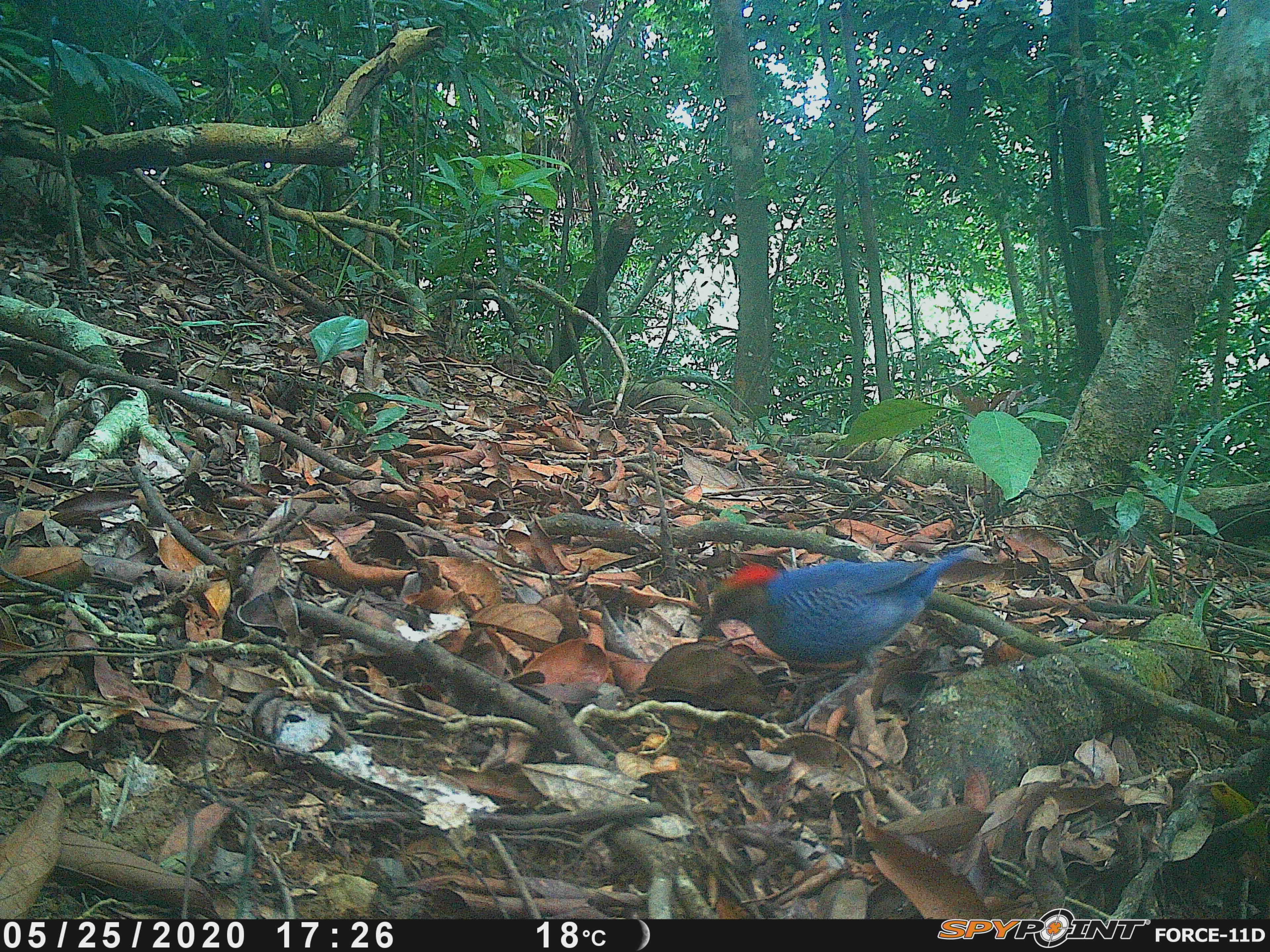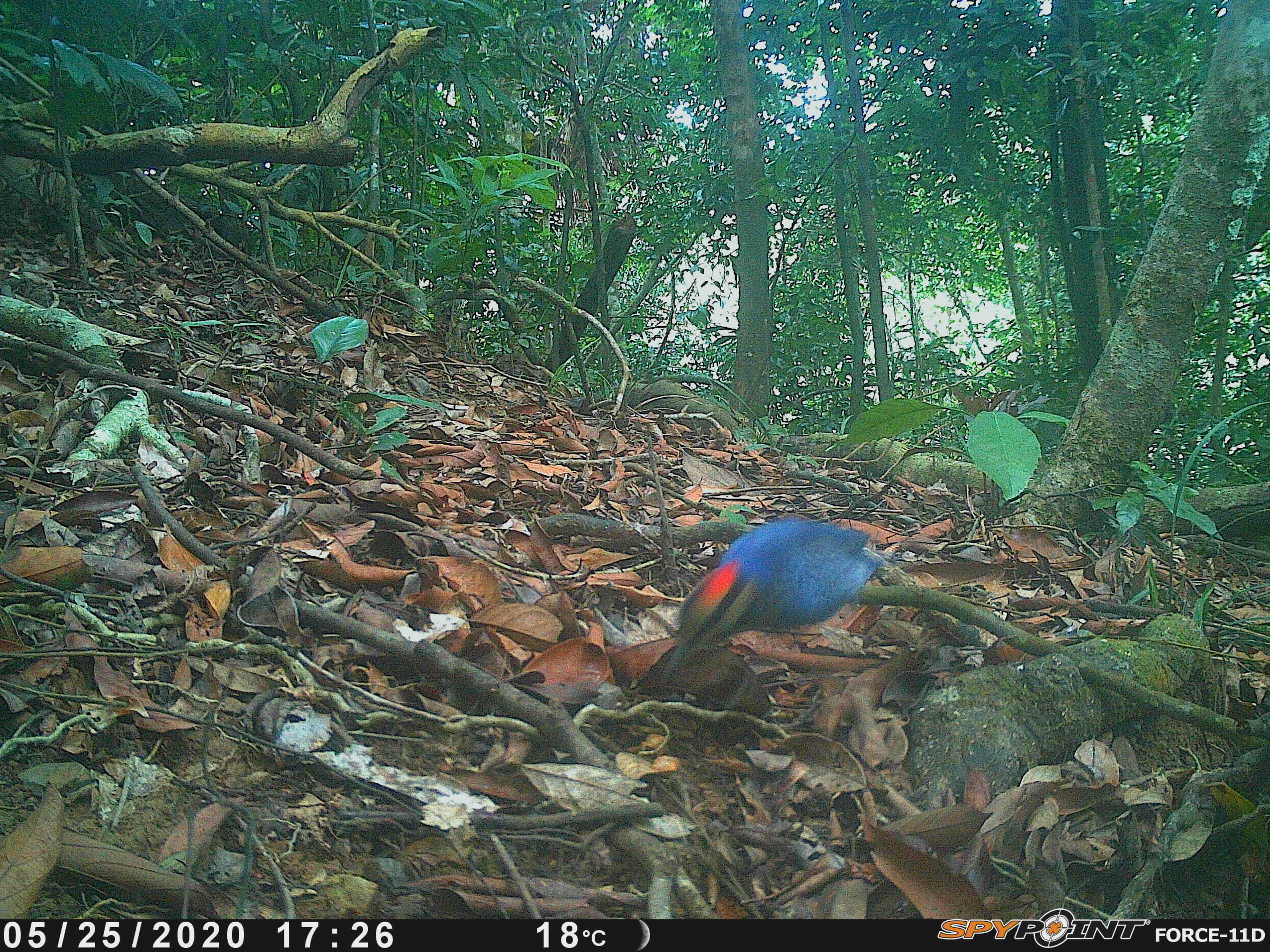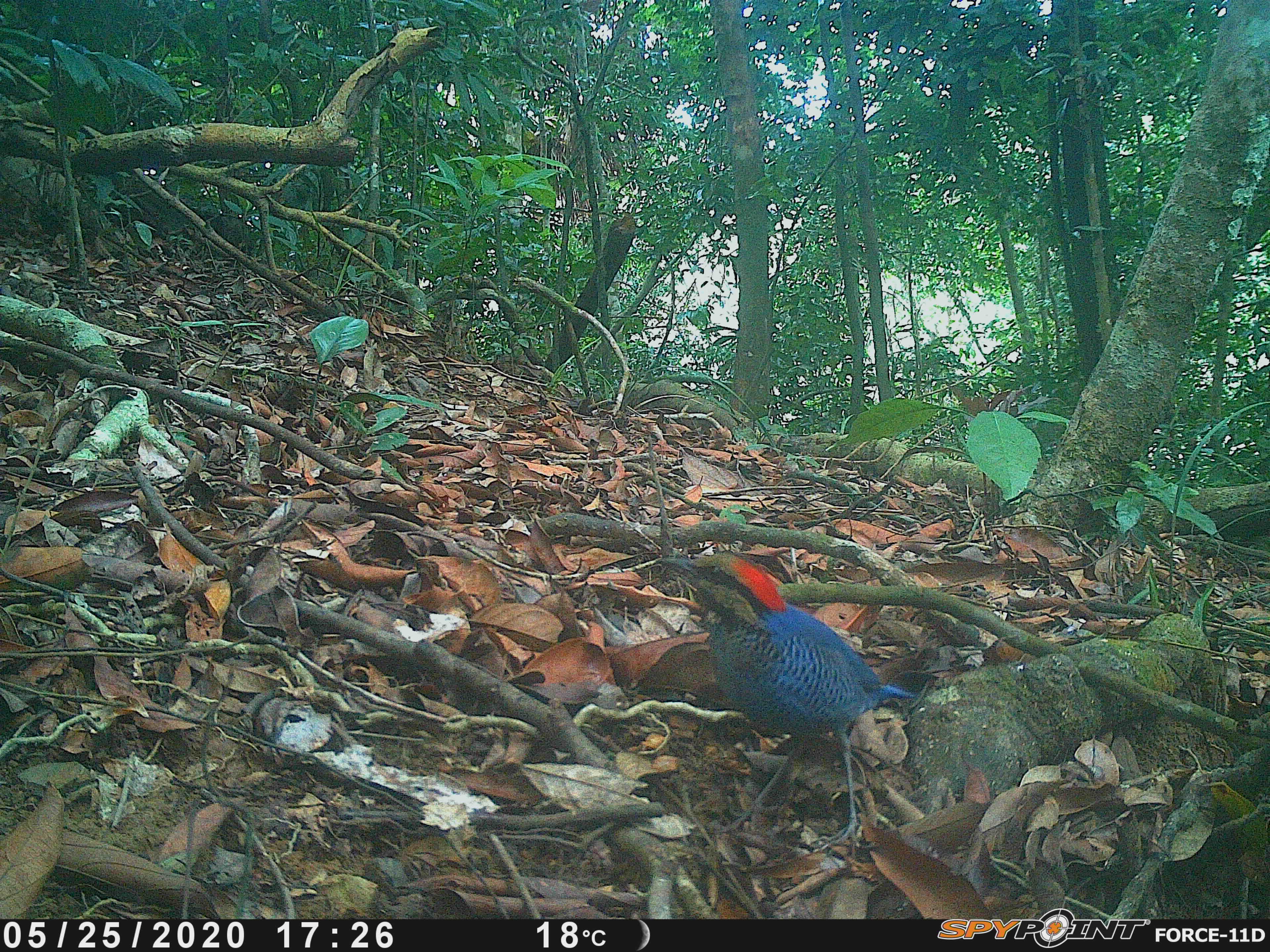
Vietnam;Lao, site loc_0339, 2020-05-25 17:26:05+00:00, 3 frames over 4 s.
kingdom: Animalia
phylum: Chordata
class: Aves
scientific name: Aves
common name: bird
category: unidentified bird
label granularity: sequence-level